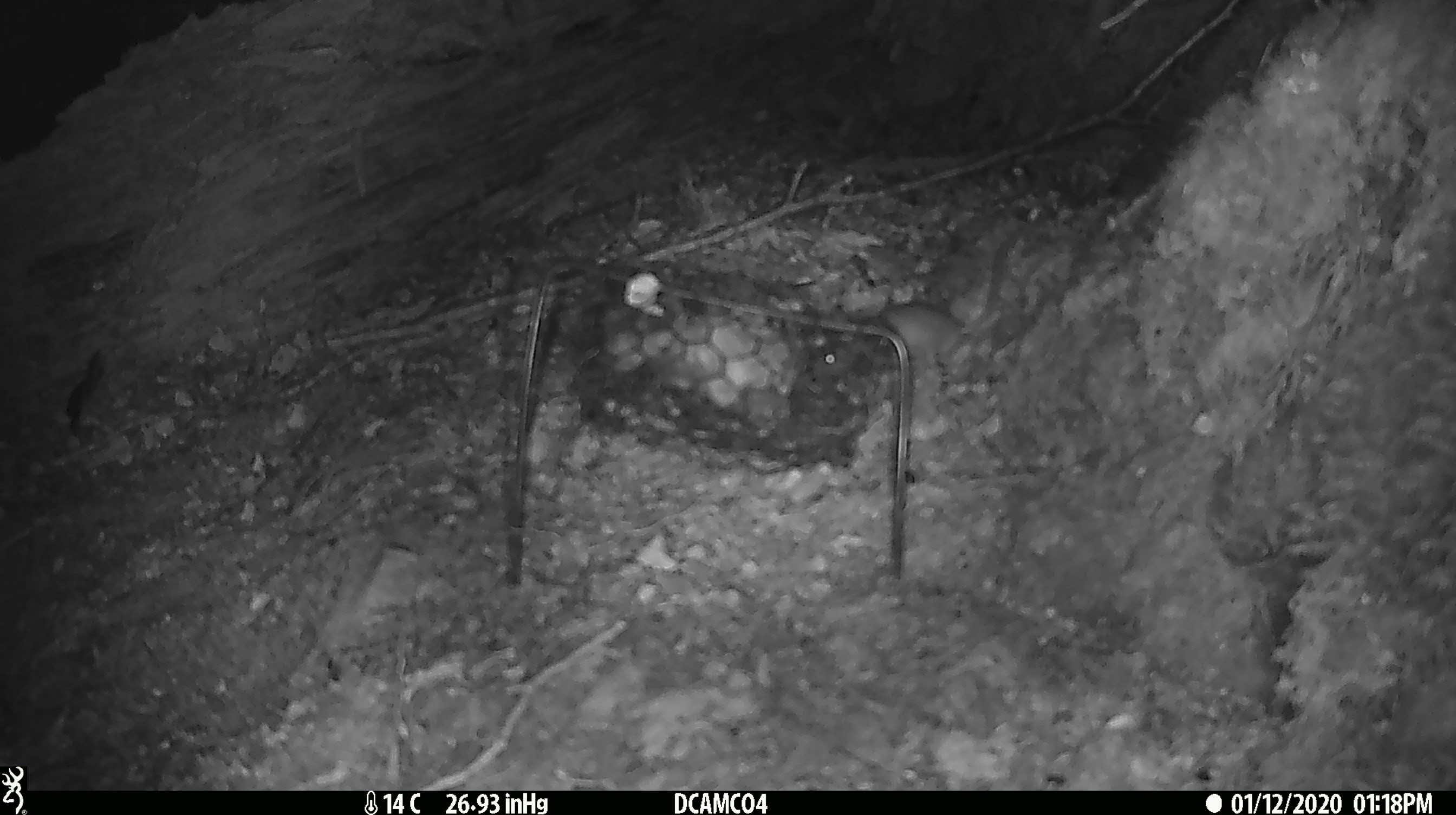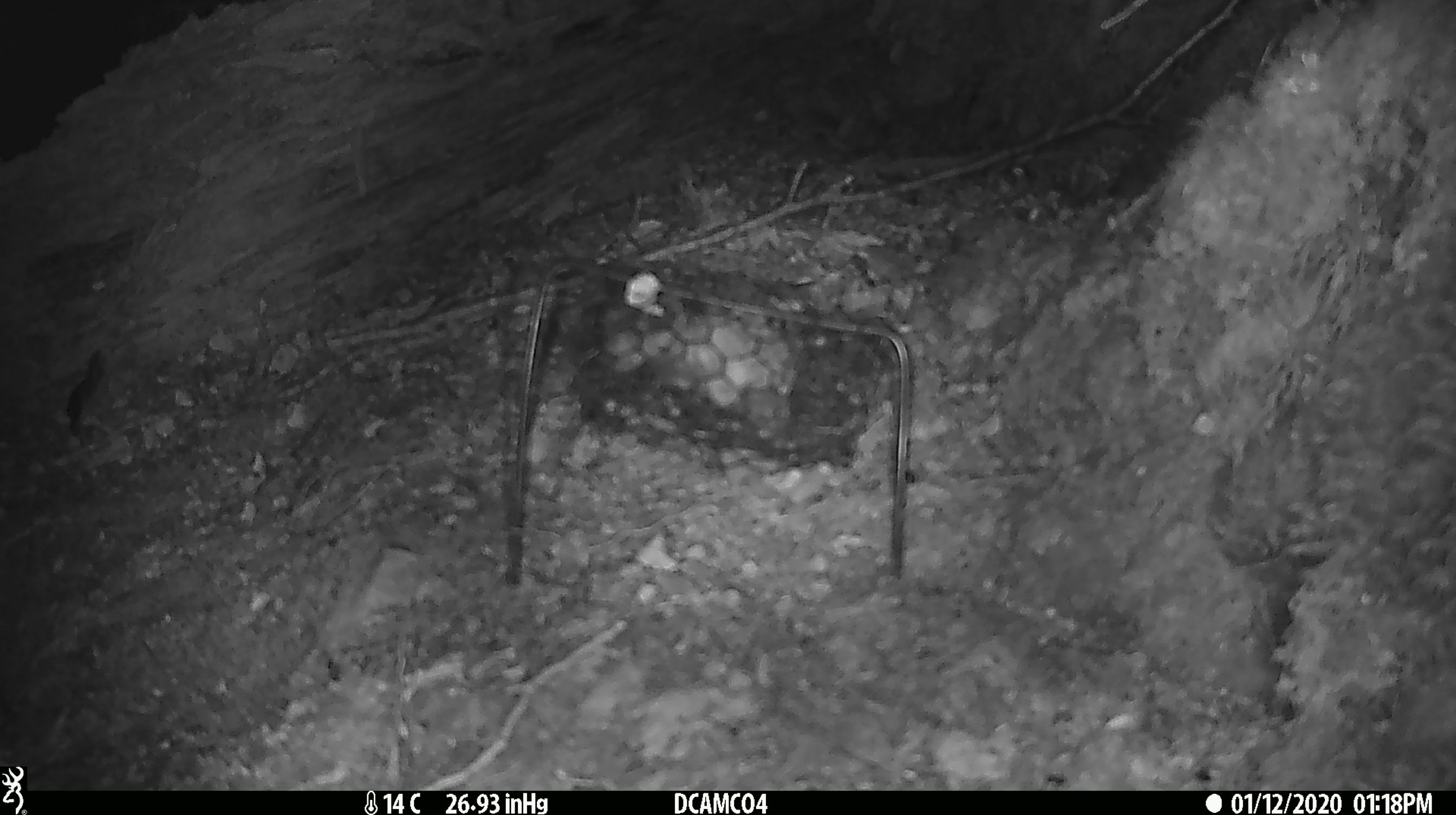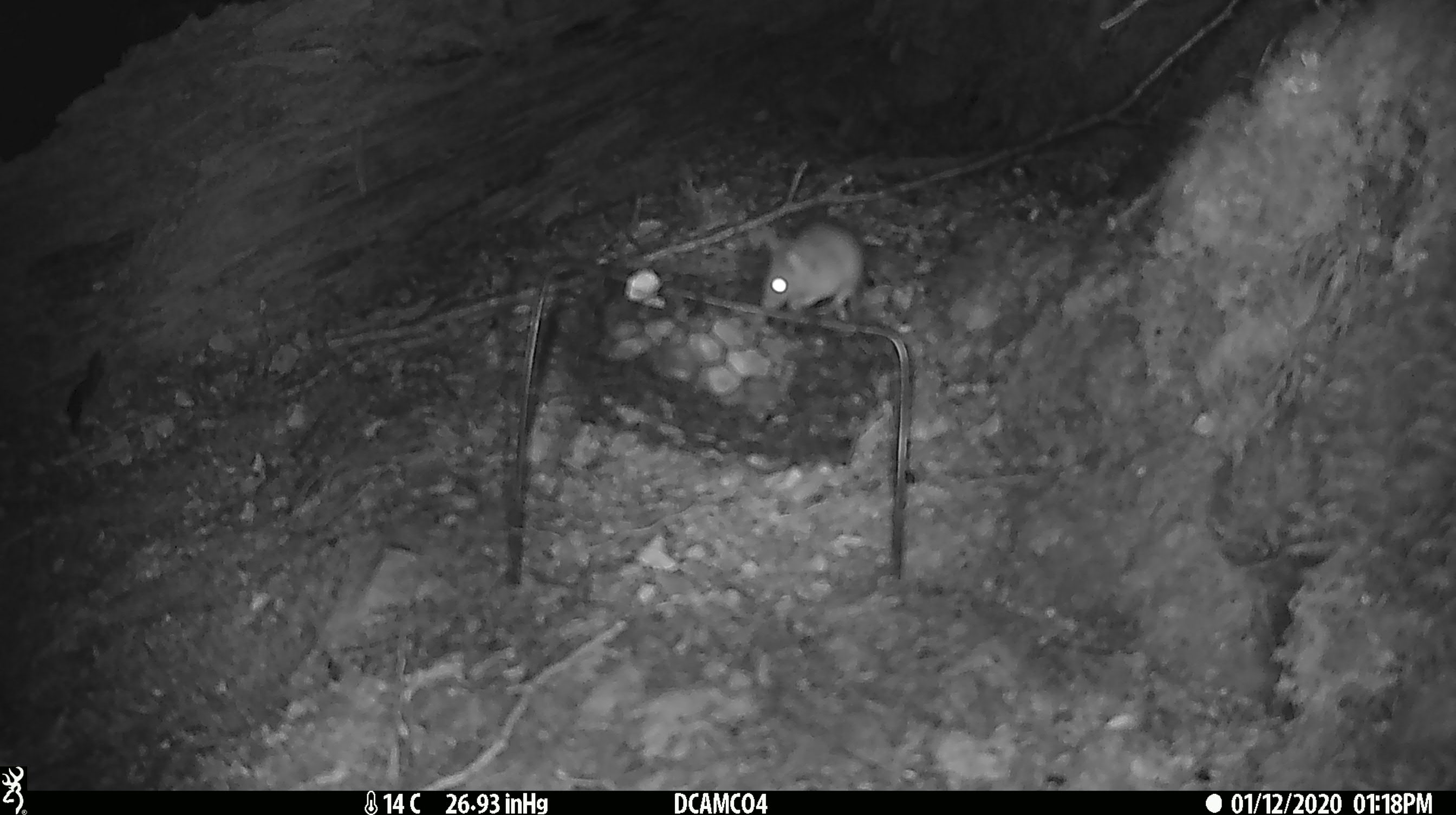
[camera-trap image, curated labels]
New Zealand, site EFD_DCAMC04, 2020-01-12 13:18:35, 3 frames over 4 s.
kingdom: Animalia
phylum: Chordata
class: Mammalia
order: Rodentia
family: Muridae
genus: Mus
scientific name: Mus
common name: mouse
Mouse (Mus).